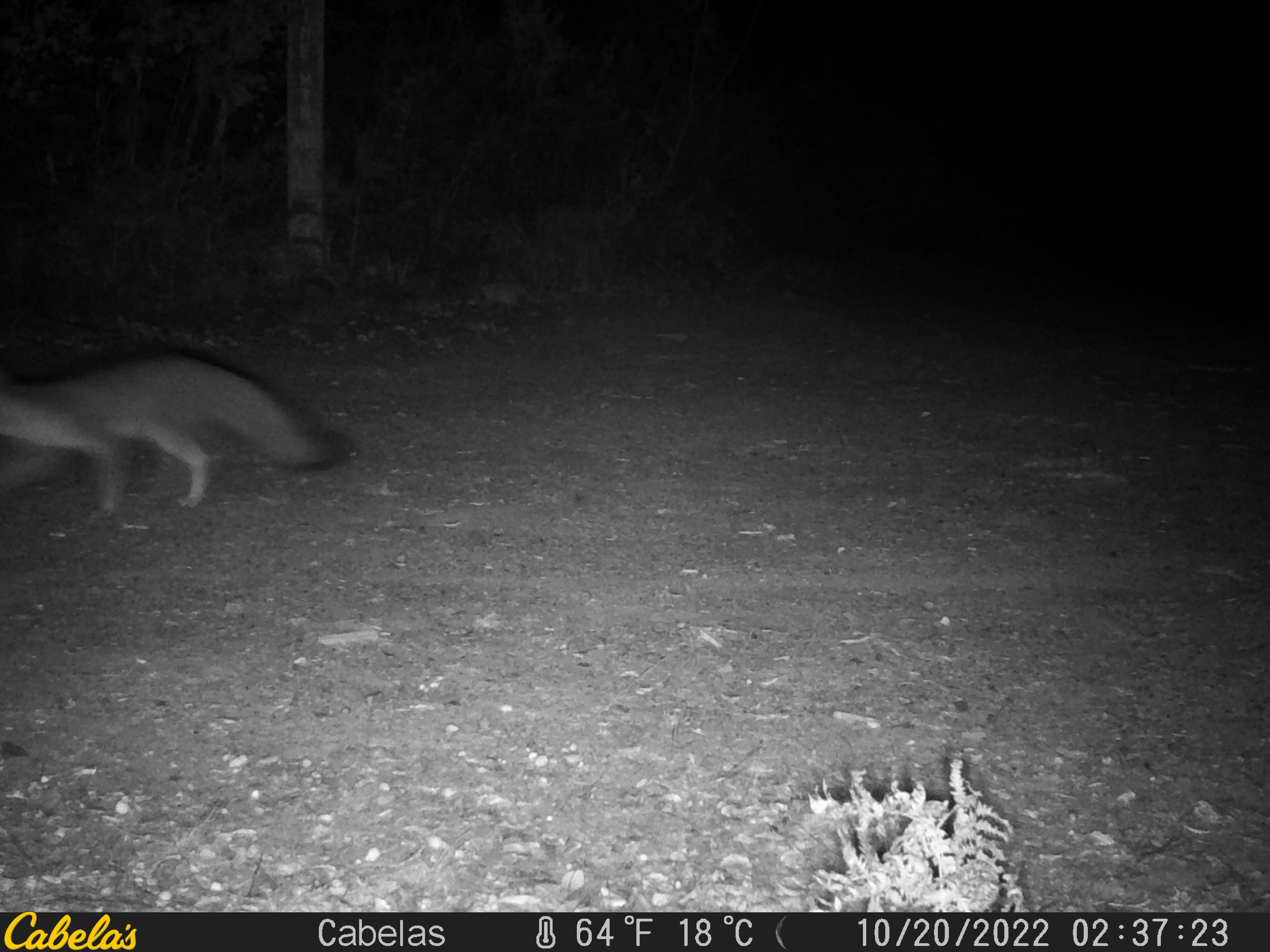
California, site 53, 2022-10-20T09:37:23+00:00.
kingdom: Animalia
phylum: Chordata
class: Mammalia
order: Carnivora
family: Canidae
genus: Urocyon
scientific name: Urocyon cinereoargenteus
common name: gray fox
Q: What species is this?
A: Gray fox (Urocyon cinereoargenteus).